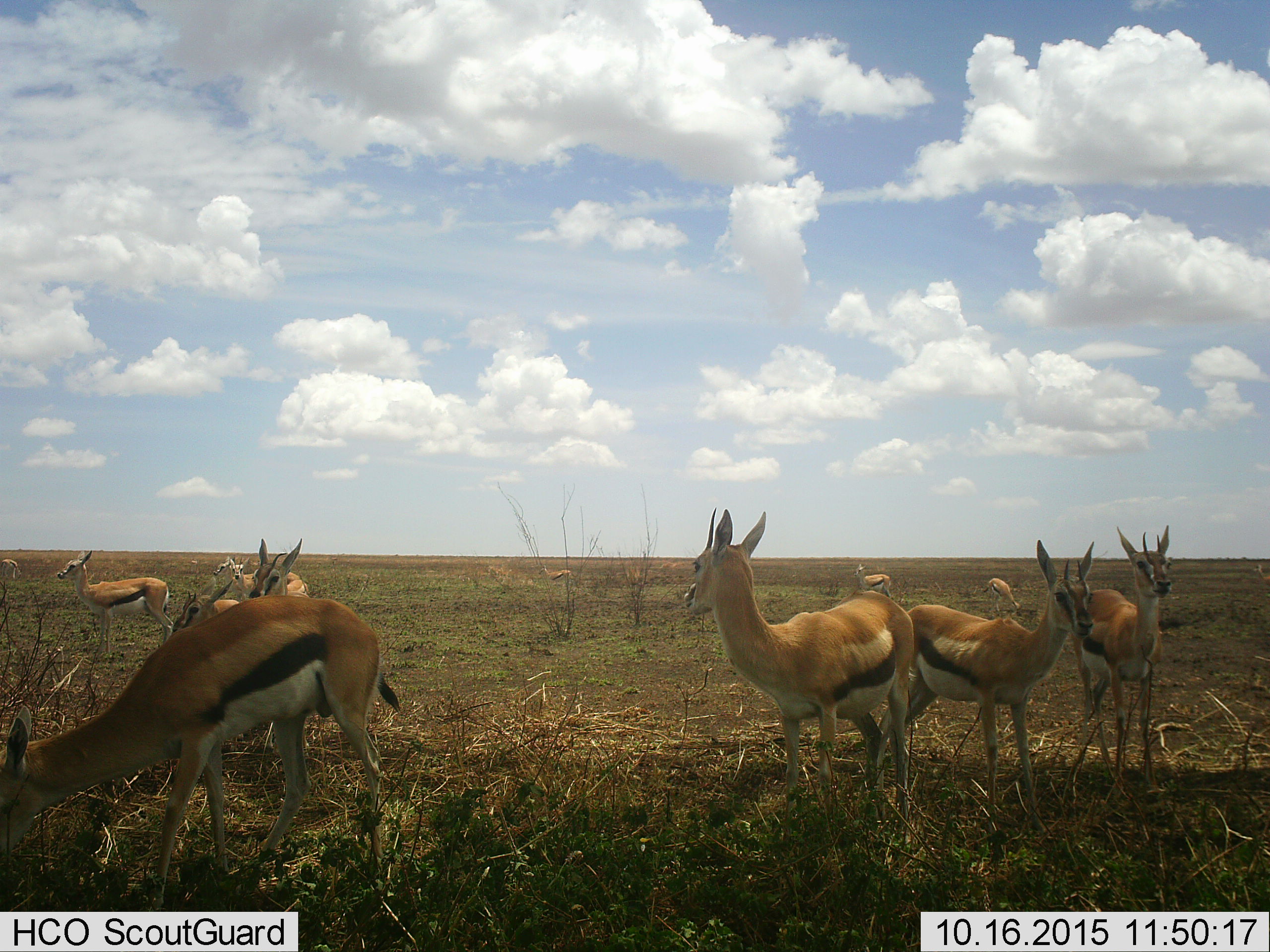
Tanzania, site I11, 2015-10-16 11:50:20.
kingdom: Animalia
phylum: Chordata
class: Mammalia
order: Artiodactyla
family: Bovidae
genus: Eudorcas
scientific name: Eudorcas thomsonii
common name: thomson's gazelle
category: gazellethomsons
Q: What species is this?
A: Gazellethomsons (thomson's gazelle) (Eudorcas thomsonii).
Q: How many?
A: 11-50.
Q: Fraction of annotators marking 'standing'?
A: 90%.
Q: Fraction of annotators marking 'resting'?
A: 0%.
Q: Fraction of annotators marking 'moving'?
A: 20%.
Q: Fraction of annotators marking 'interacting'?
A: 20%.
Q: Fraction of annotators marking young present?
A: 10%.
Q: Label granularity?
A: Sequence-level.